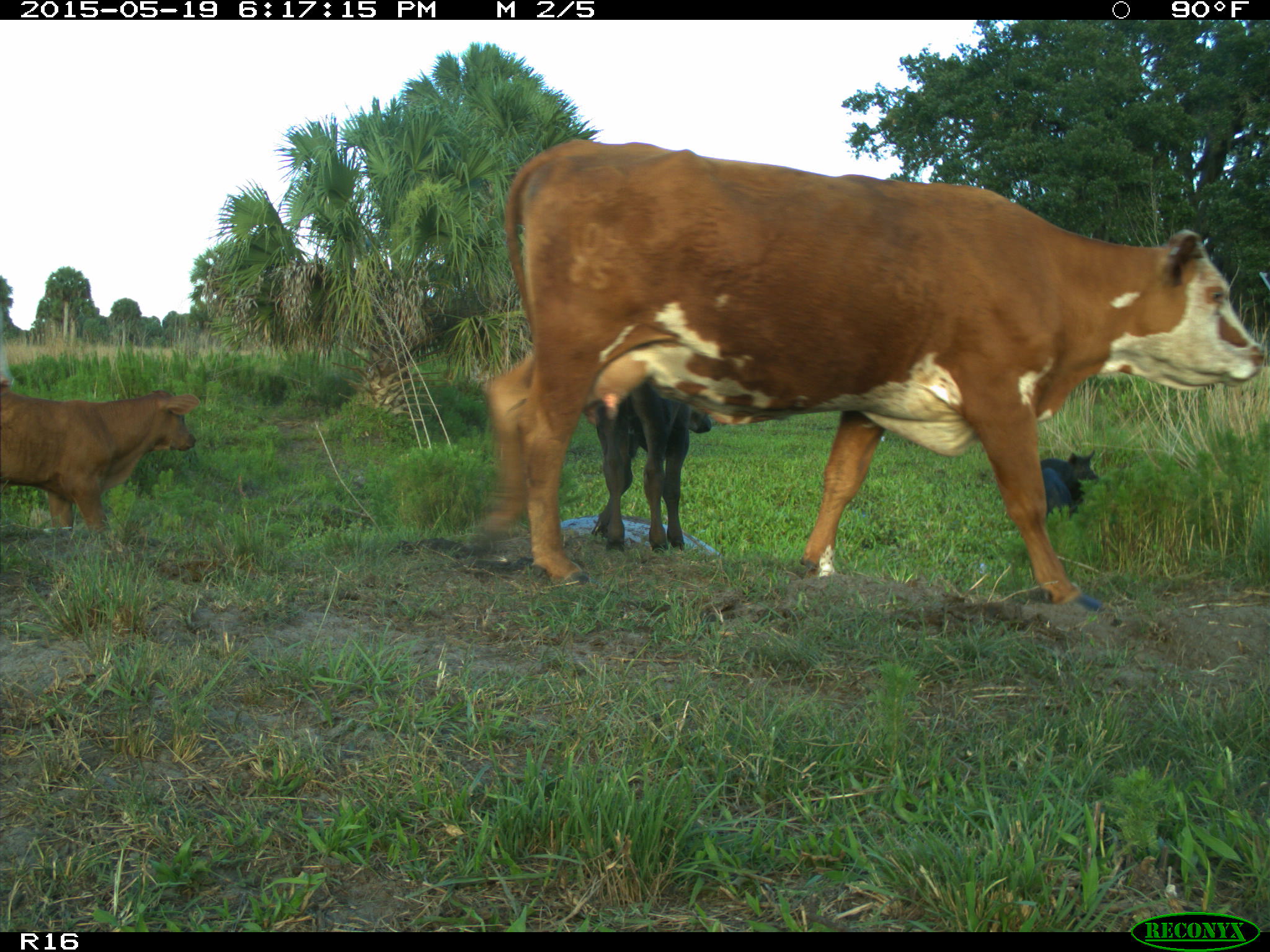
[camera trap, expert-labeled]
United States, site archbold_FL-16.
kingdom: Animalia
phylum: Chordata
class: Mammalia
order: Artiodactyla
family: Suidae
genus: Sus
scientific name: Sus scrofa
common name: wild boar